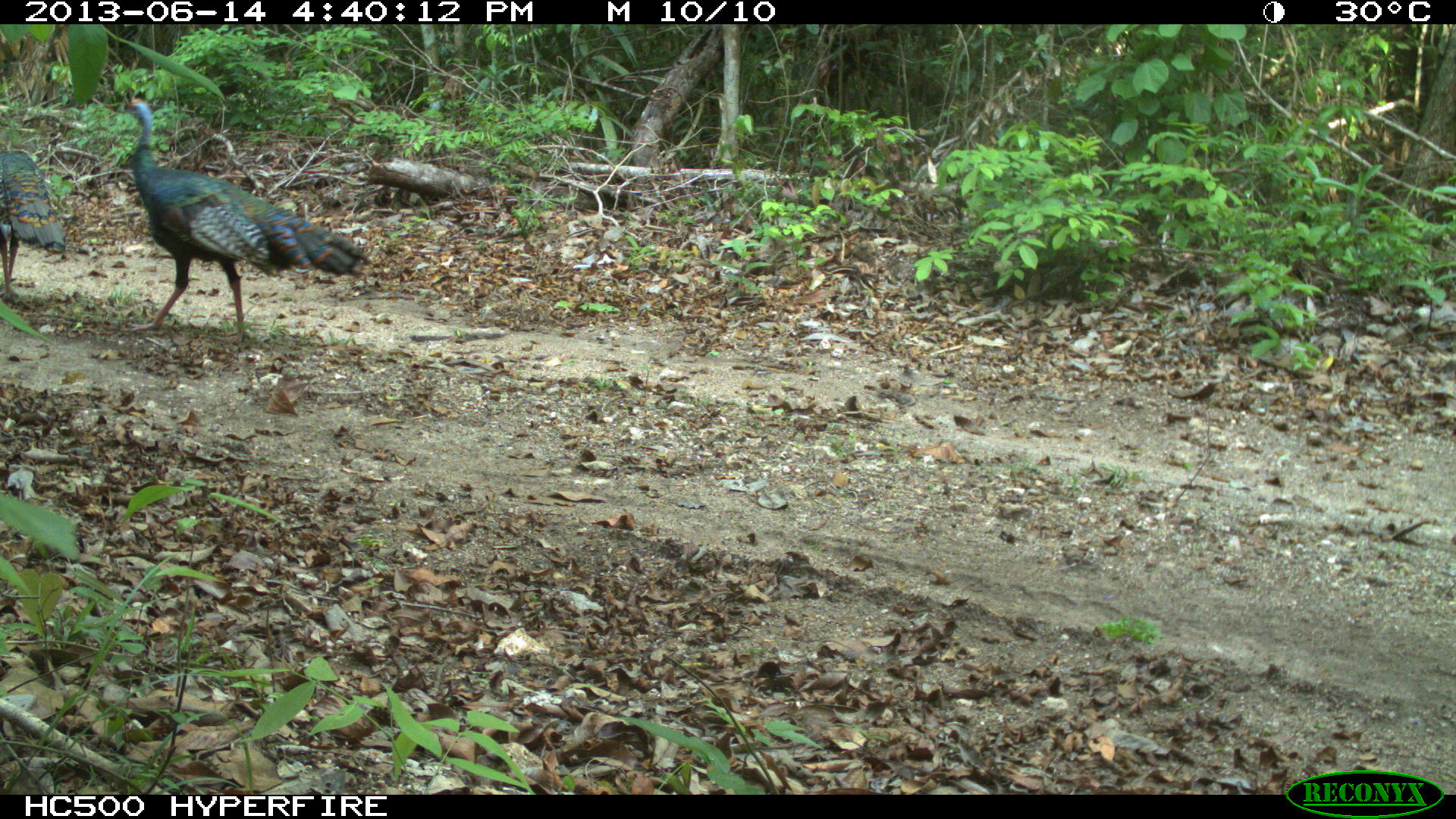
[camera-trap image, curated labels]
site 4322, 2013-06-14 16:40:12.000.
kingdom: Animalia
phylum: Chordata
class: Aves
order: Galliformes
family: Phasianidae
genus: Meleagris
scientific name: Meleagris ocellata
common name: ocellated turkey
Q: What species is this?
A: Meleagris ocellata (ocellated turkey).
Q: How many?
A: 3.